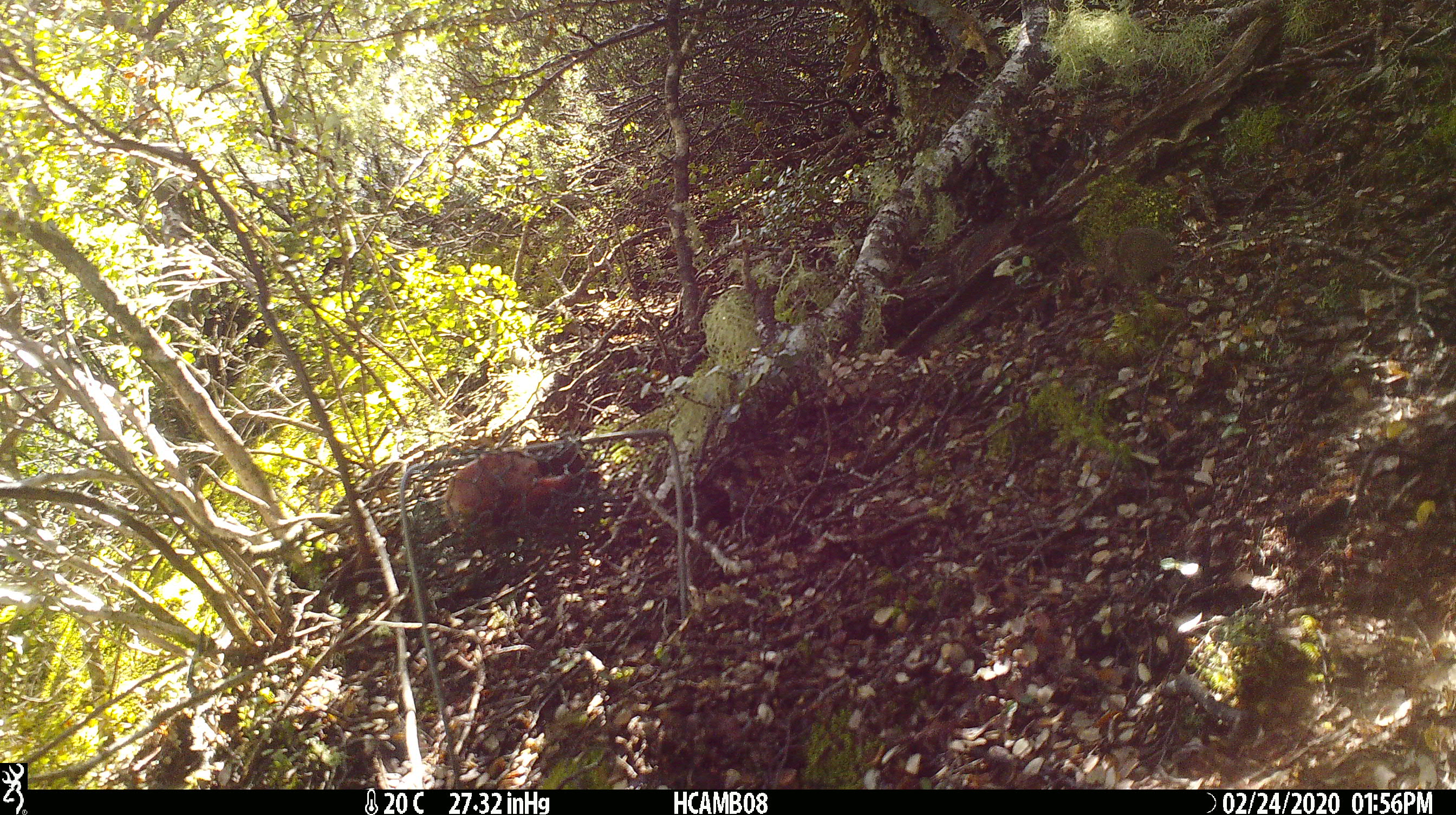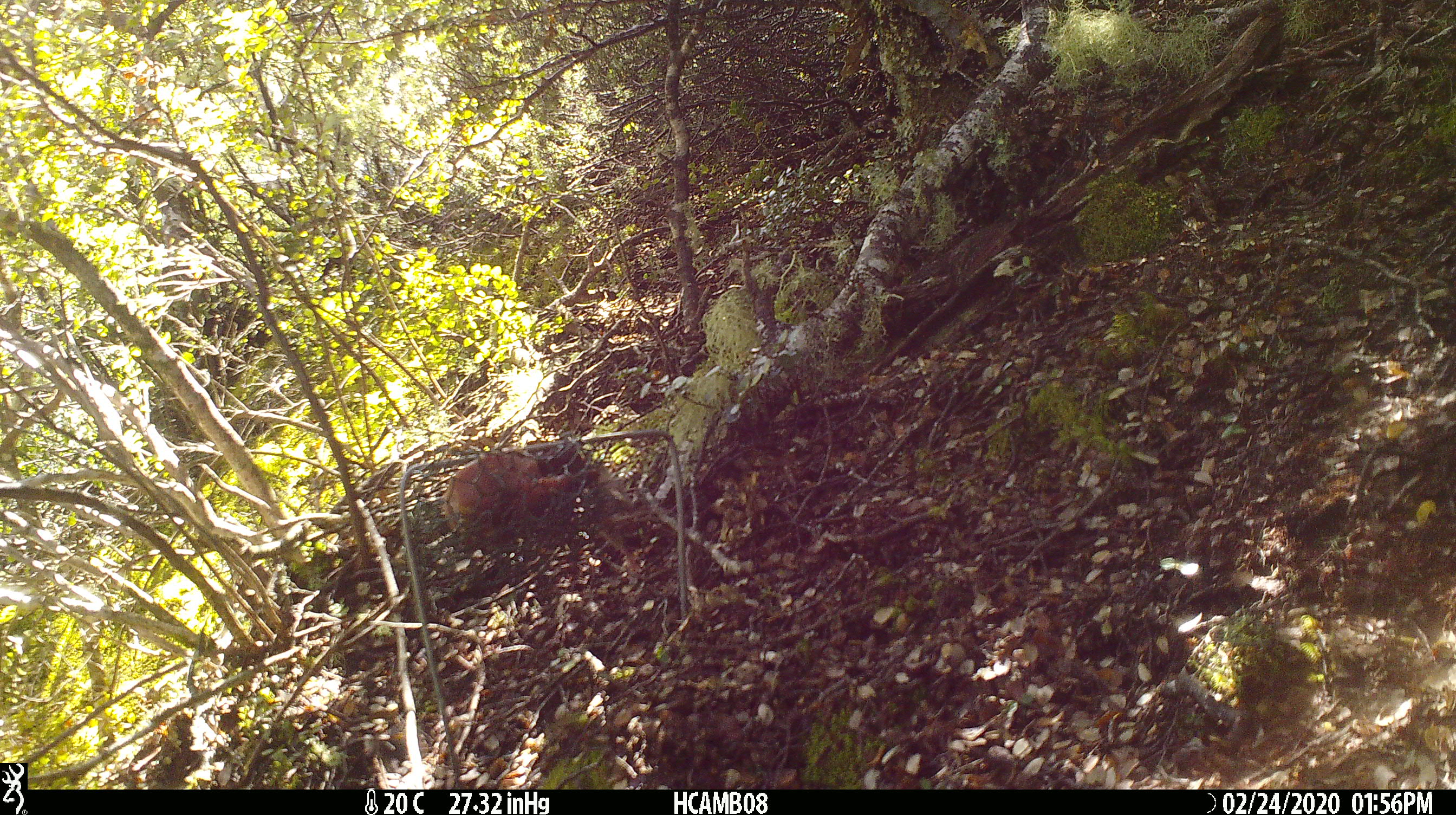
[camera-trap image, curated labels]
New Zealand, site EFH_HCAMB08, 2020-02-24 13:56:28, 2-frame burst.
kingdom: Animalia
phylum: Chordata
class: Mammalia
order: Rodentia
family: Muridae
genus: Mus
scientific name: Mus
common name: mouse